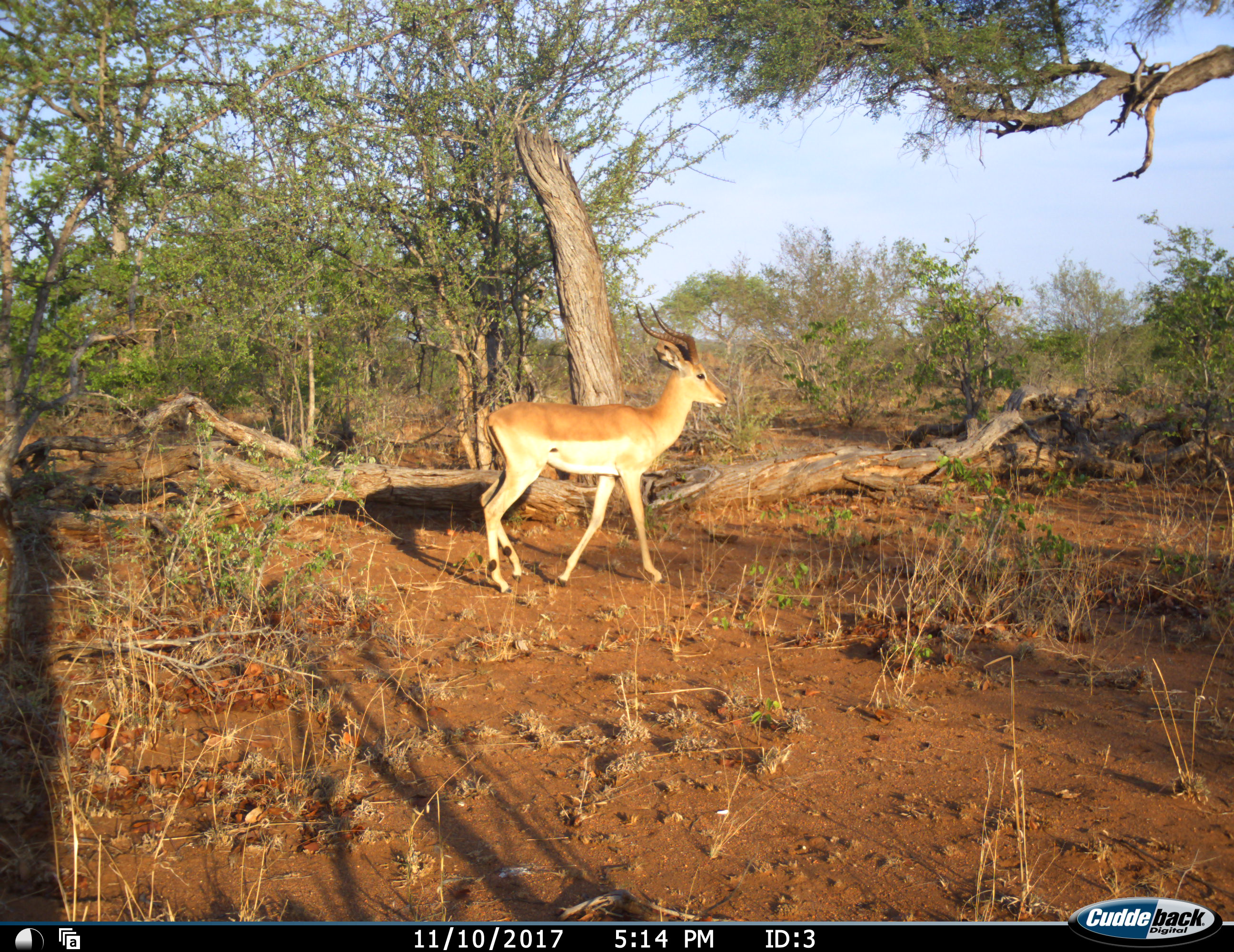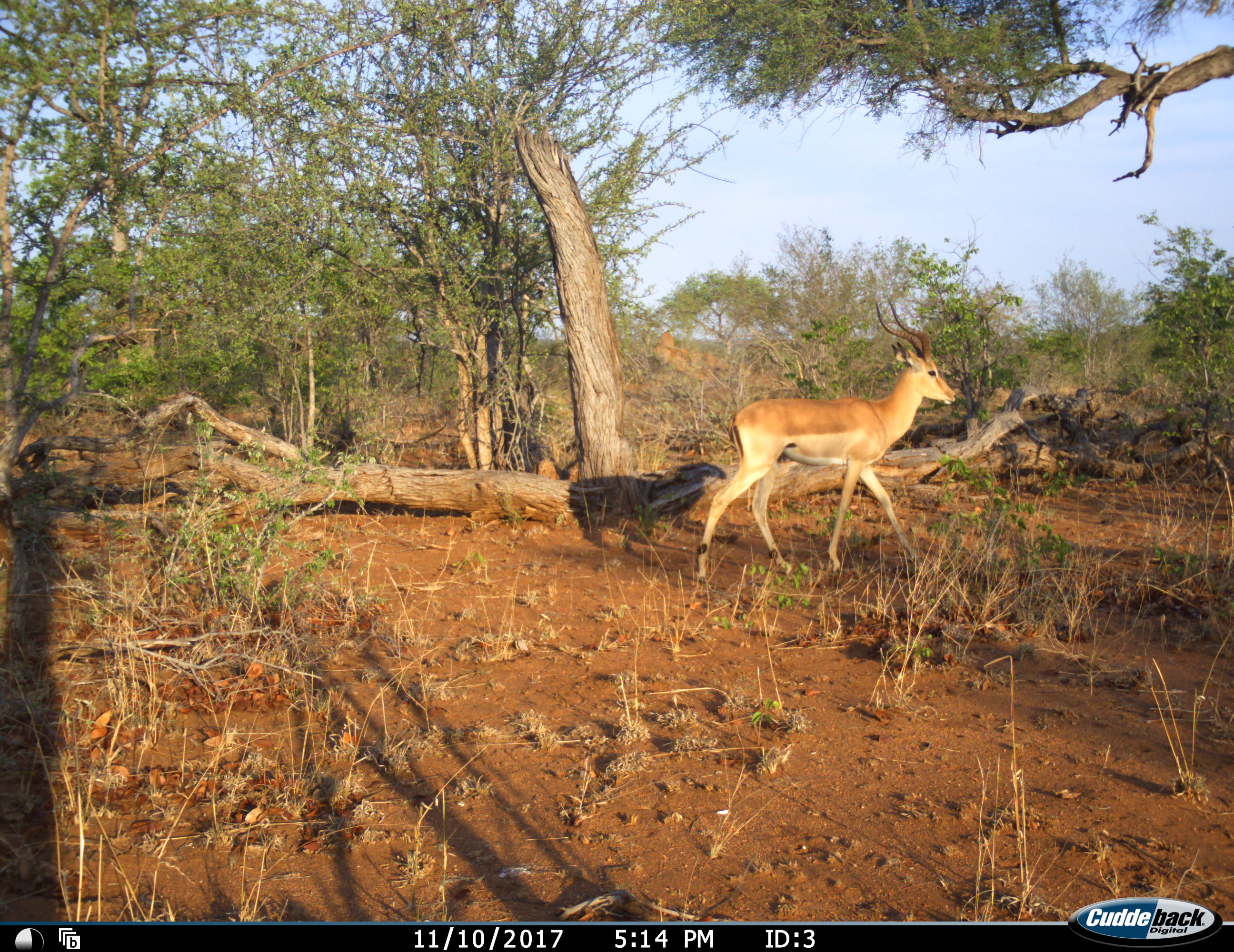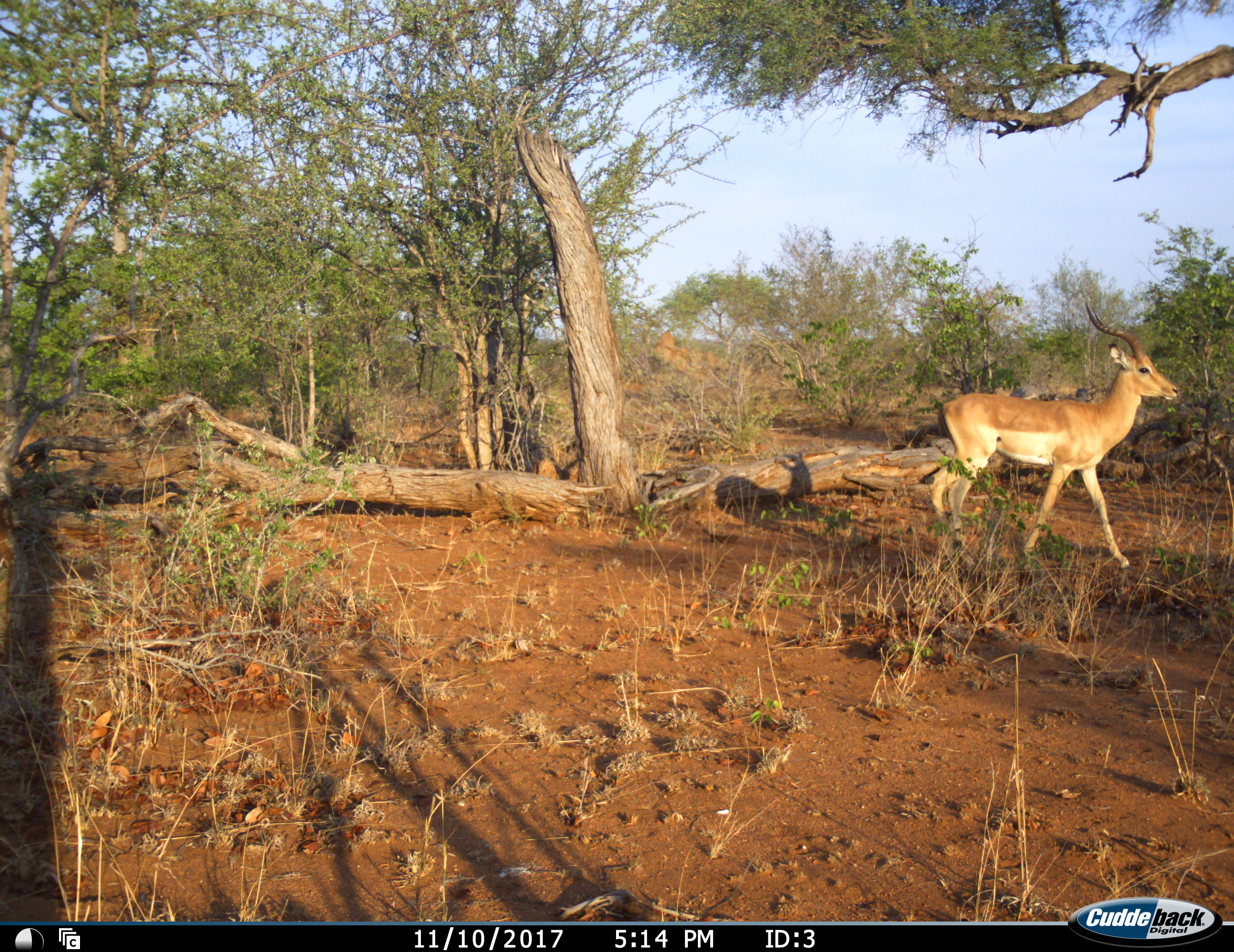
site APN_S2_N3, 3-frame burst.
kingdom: Animalia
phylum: Chordata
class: Mammalia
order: Artiodactyla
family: Bovidae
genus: Aepyceros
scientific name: Aepyceros melampus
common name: impala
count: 1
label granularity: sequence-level